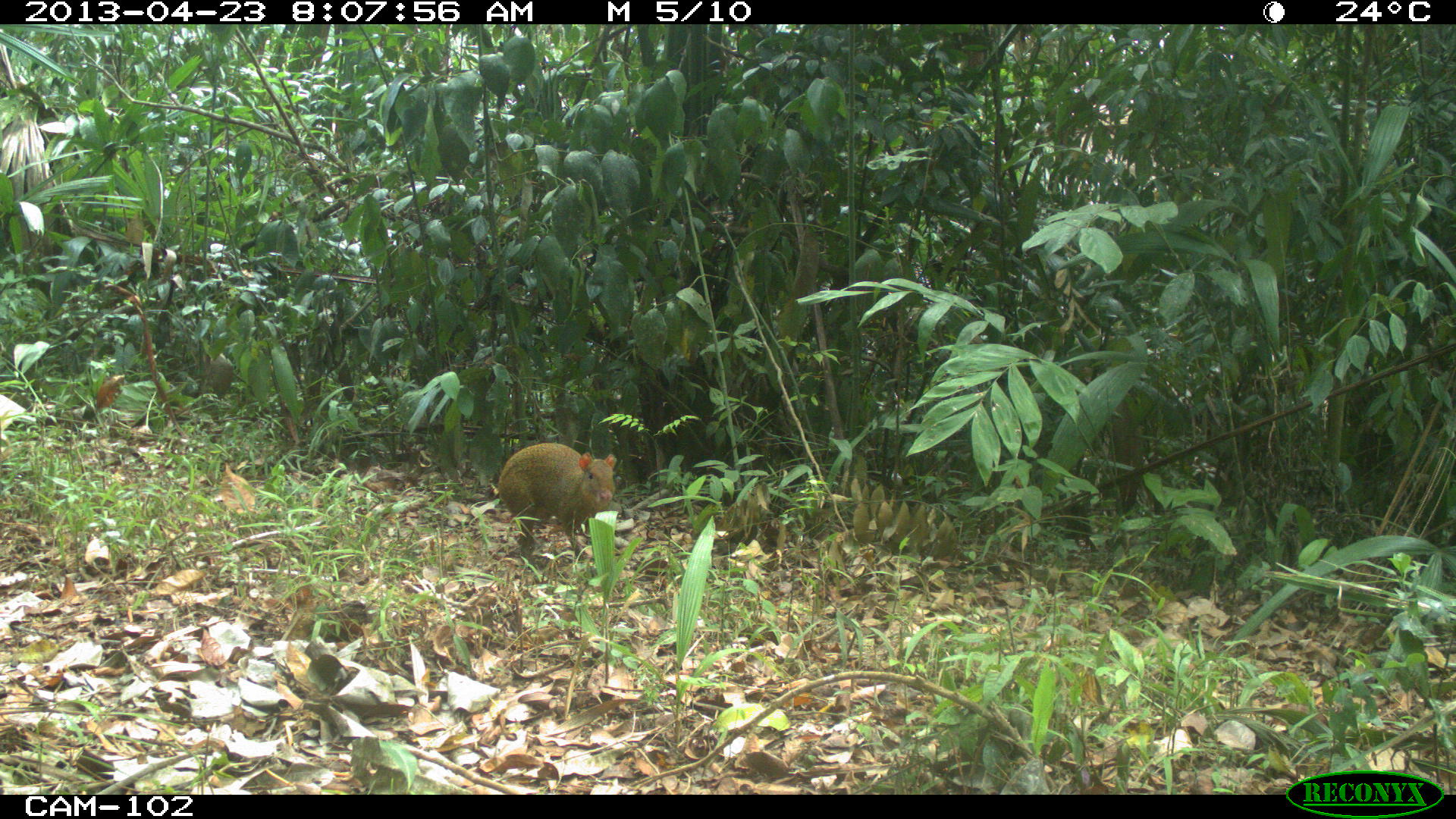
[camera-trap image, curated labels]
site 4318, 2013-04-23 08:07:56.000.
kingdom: Animalia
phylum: Chordata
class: Mammalia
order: Rodentia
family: Dasyproctidae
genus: Dasyprocta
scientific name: Dasyprocta punctata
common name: central american agouti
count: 1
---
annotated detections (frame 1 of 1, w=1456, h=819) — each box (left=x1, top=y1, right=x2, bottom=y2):
dasyprocta punctata: (left=496, top=442, right=617, bottom=561)